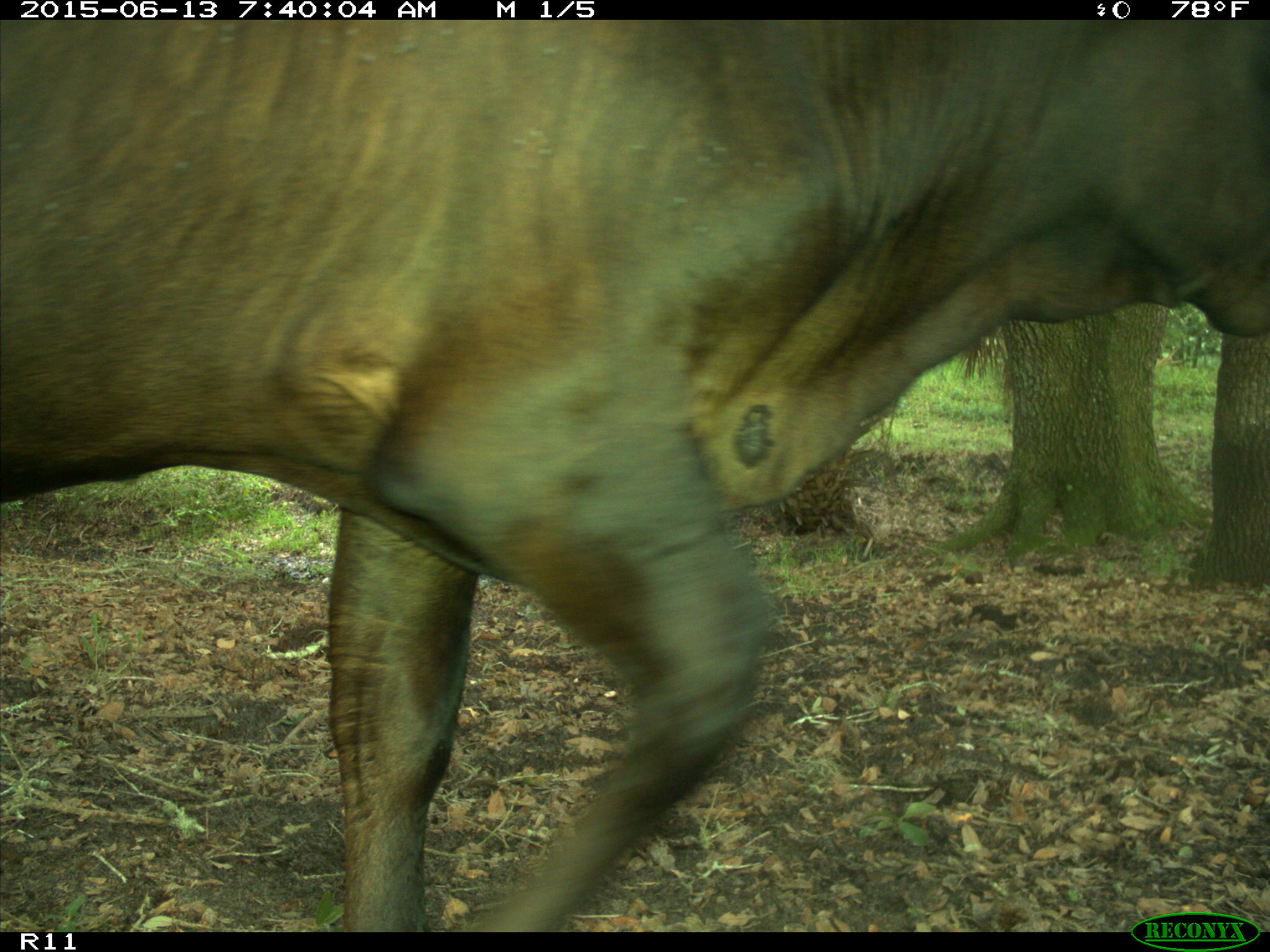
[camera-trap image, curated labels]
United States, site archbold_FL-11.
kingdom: Animalia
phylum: Chordata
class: Mammalia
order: Artiodactyla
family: Bovidae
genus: Bos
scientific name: Bos taurus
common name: domestic cow